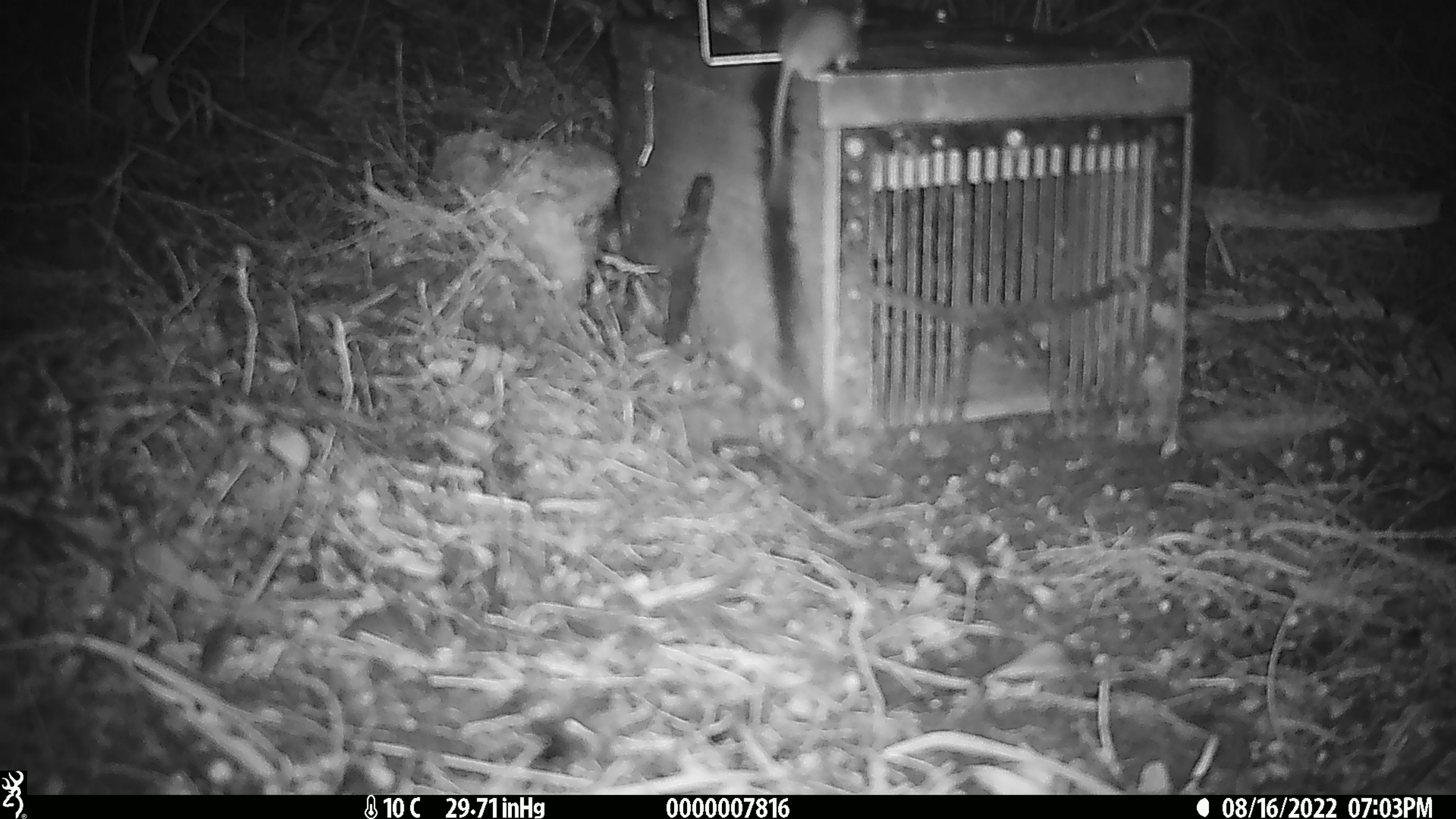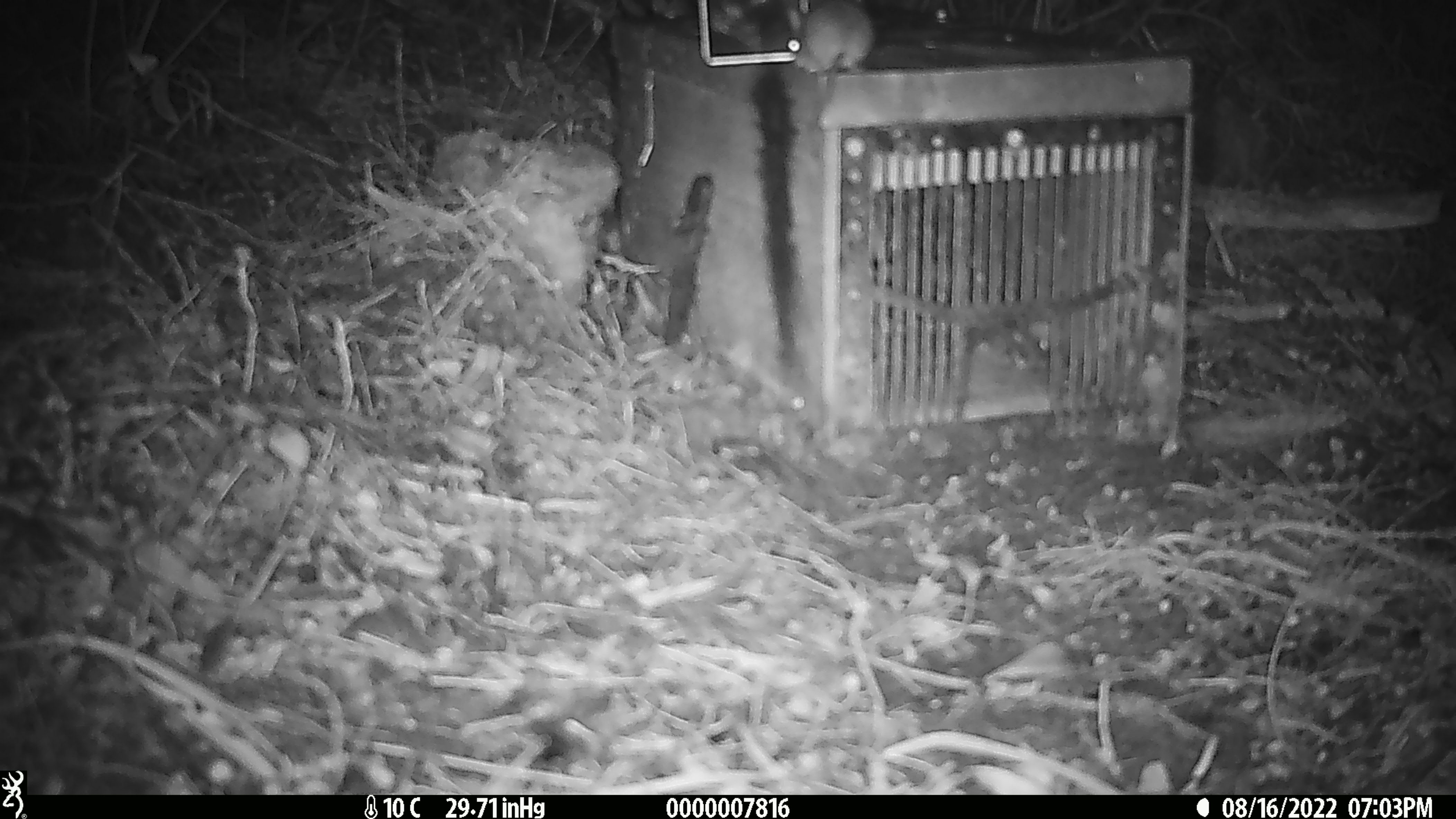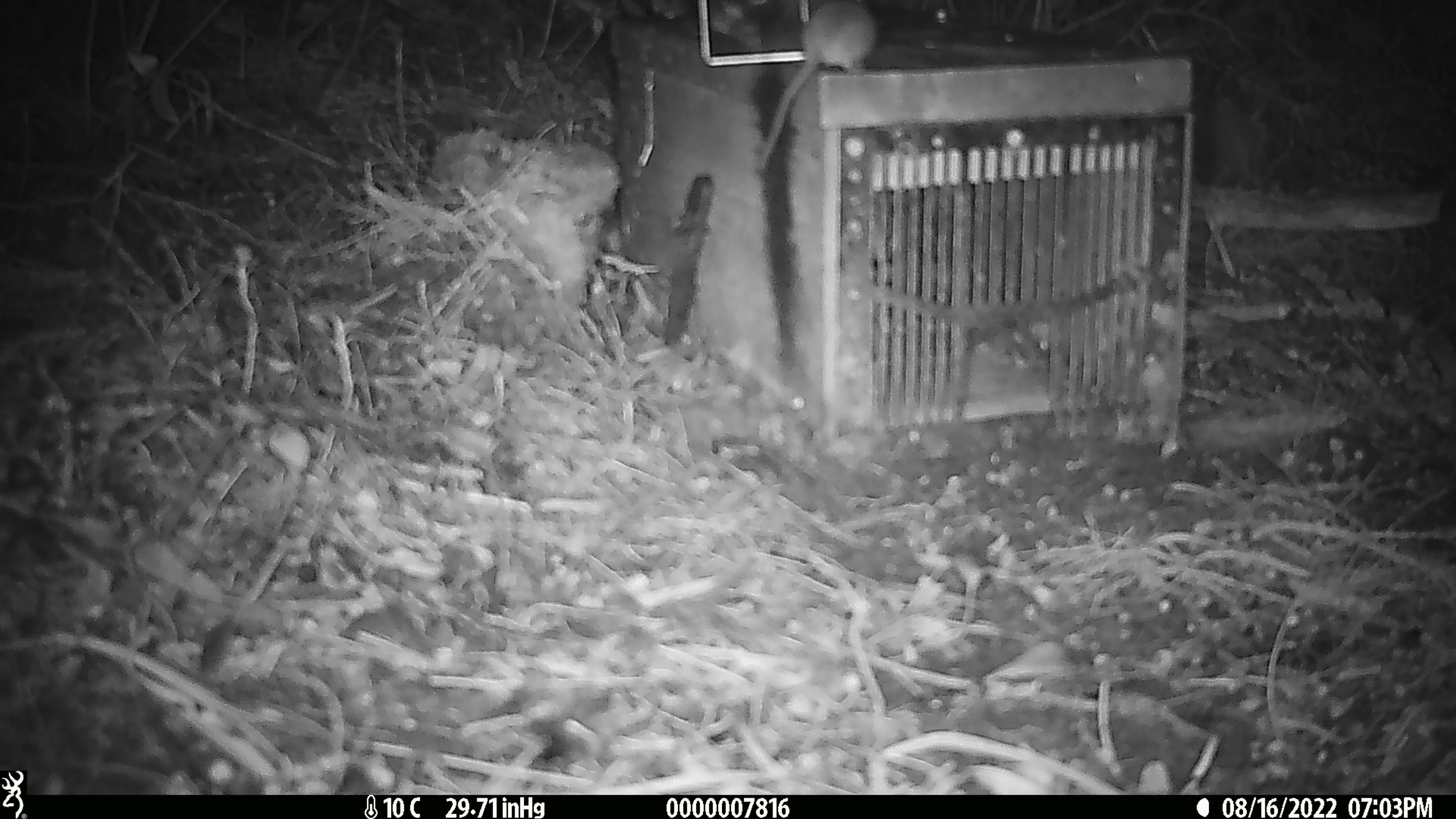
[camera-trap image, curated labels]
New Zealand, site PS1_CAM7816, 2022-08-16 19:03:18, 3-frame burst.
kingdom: Animalia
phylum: Chordata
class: Mammalia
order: Rodentia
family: Muridae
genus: Mus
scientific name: Mus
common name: mouse